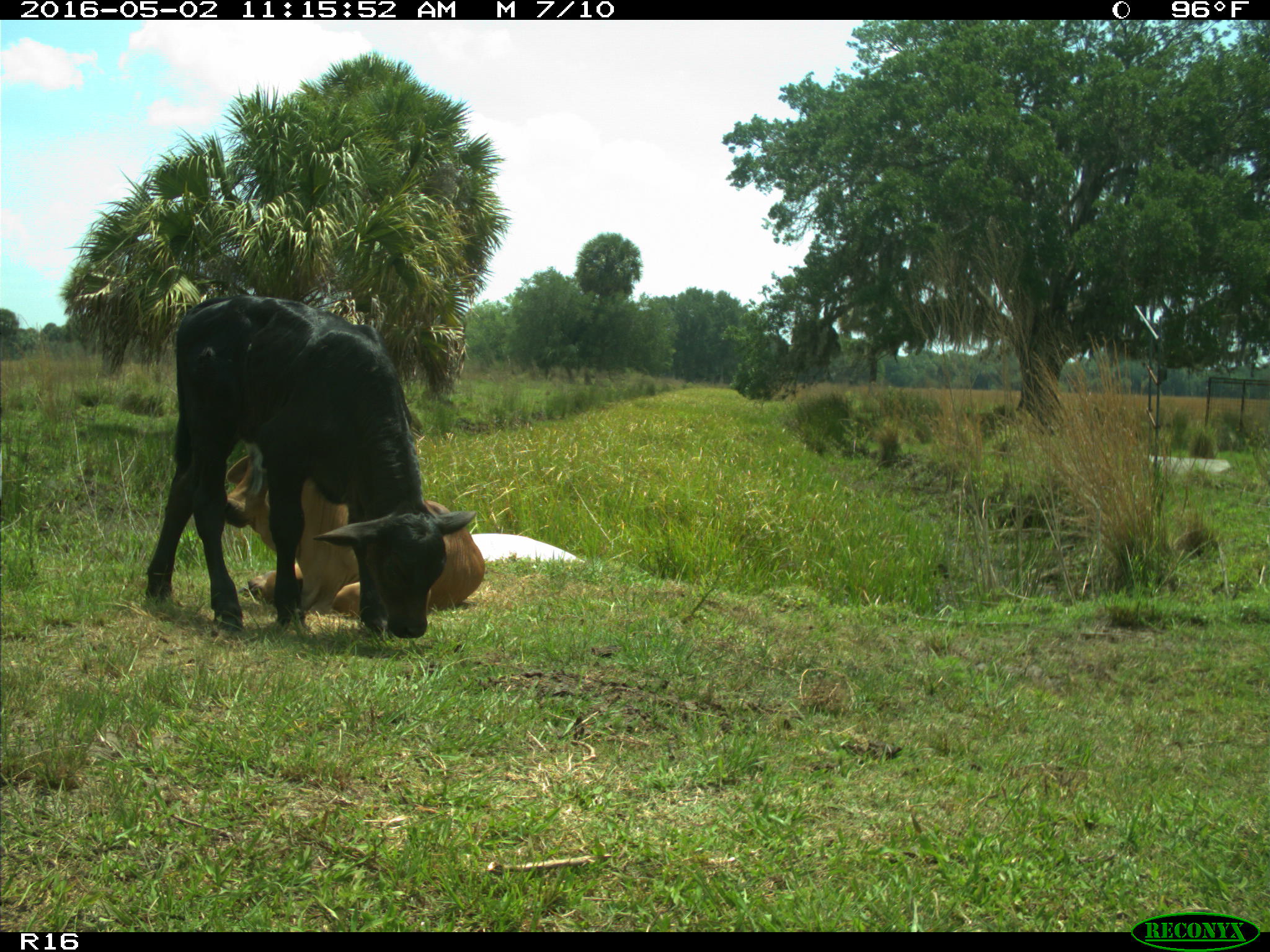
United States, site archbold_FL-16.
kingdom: Animalia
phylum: Chordata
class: Mammalia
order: Artiodactyla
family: Bovidae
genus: Bos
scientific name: Bos taurus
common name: domestic cow